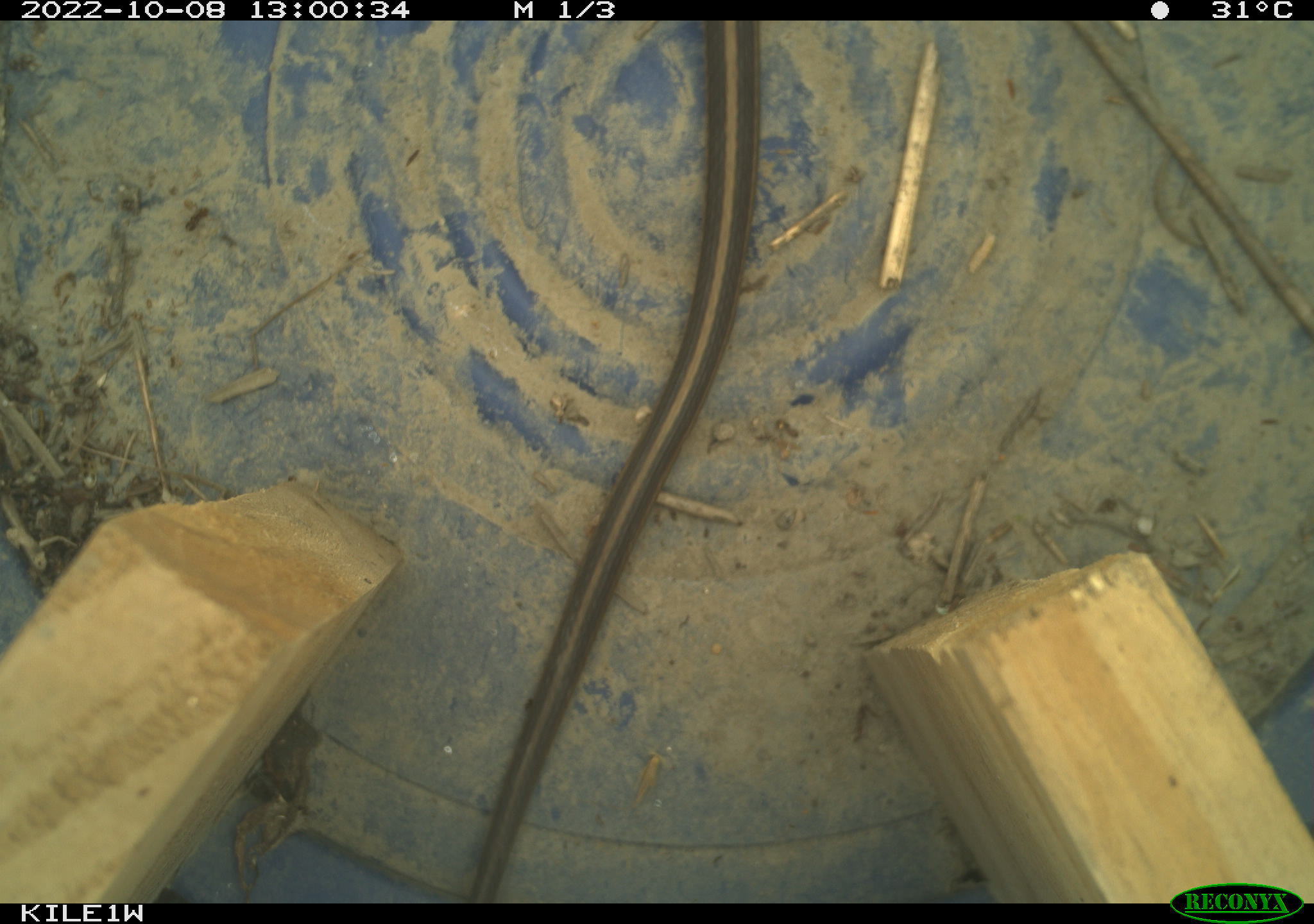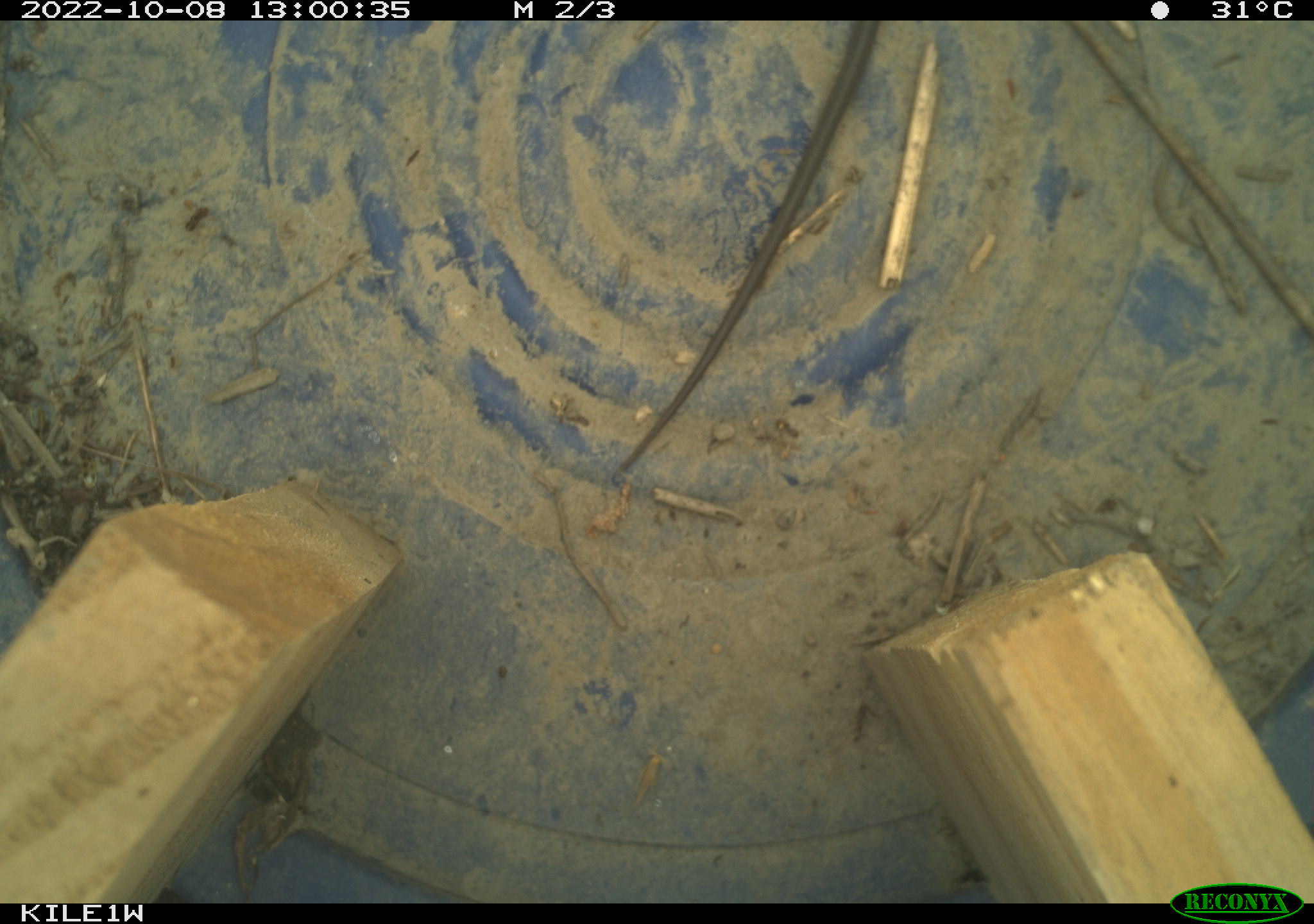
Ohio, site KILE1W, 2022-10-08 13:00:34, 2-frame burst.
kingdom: Animalia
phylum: Chordata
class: Reptilia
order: Squamata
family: Colubridae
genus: Thamnophis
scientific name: Thamnophis sirtalis sirtalis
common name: eastern gartersnake